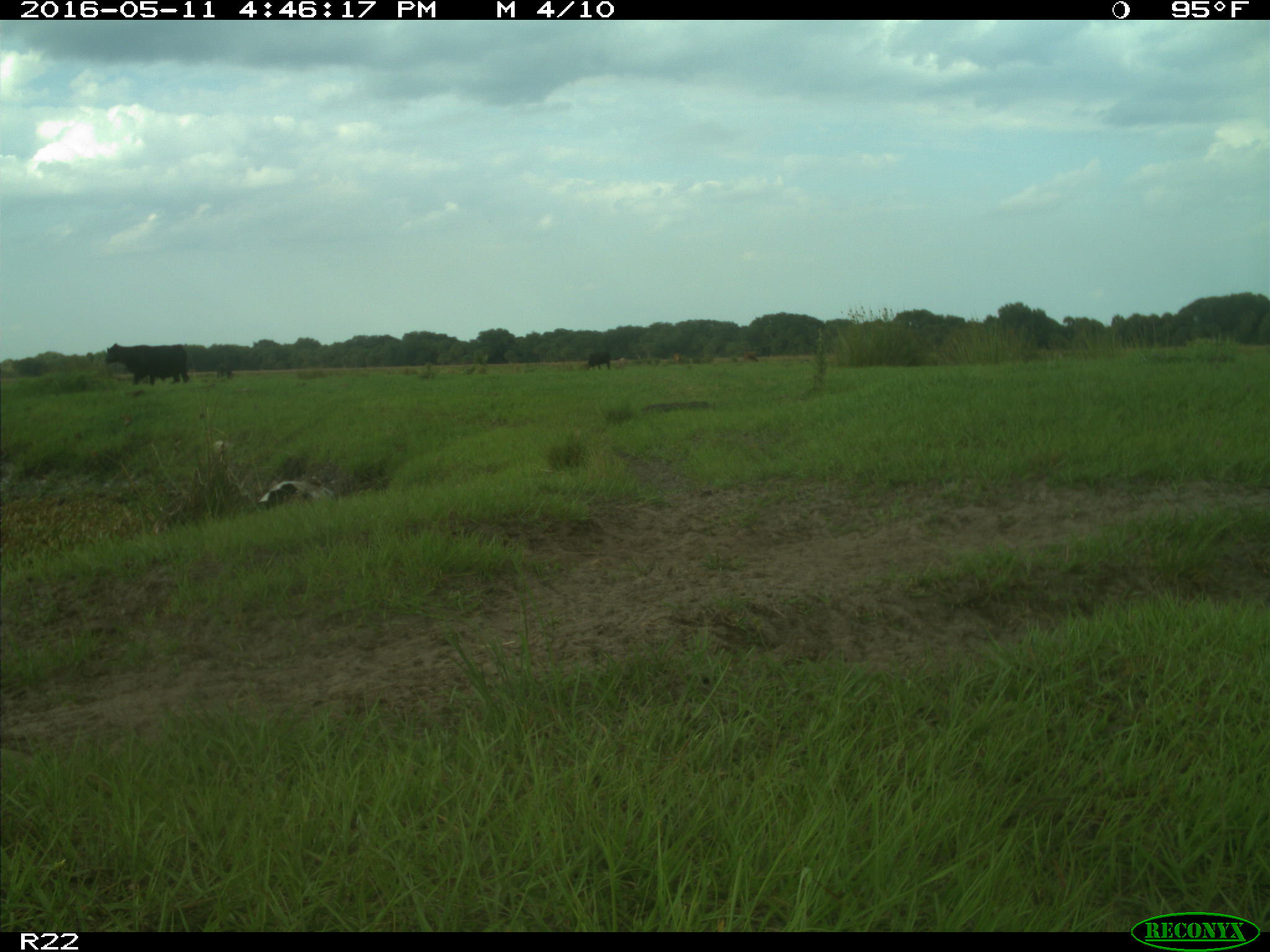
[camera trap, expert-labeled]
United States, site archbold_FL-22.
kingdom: Animalia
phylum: Chordata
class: Mammalia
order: Artiodactyla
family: Bovidae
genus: Bos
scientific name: Bos taurus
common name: domestic cow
Bos taurus (domestic cow).